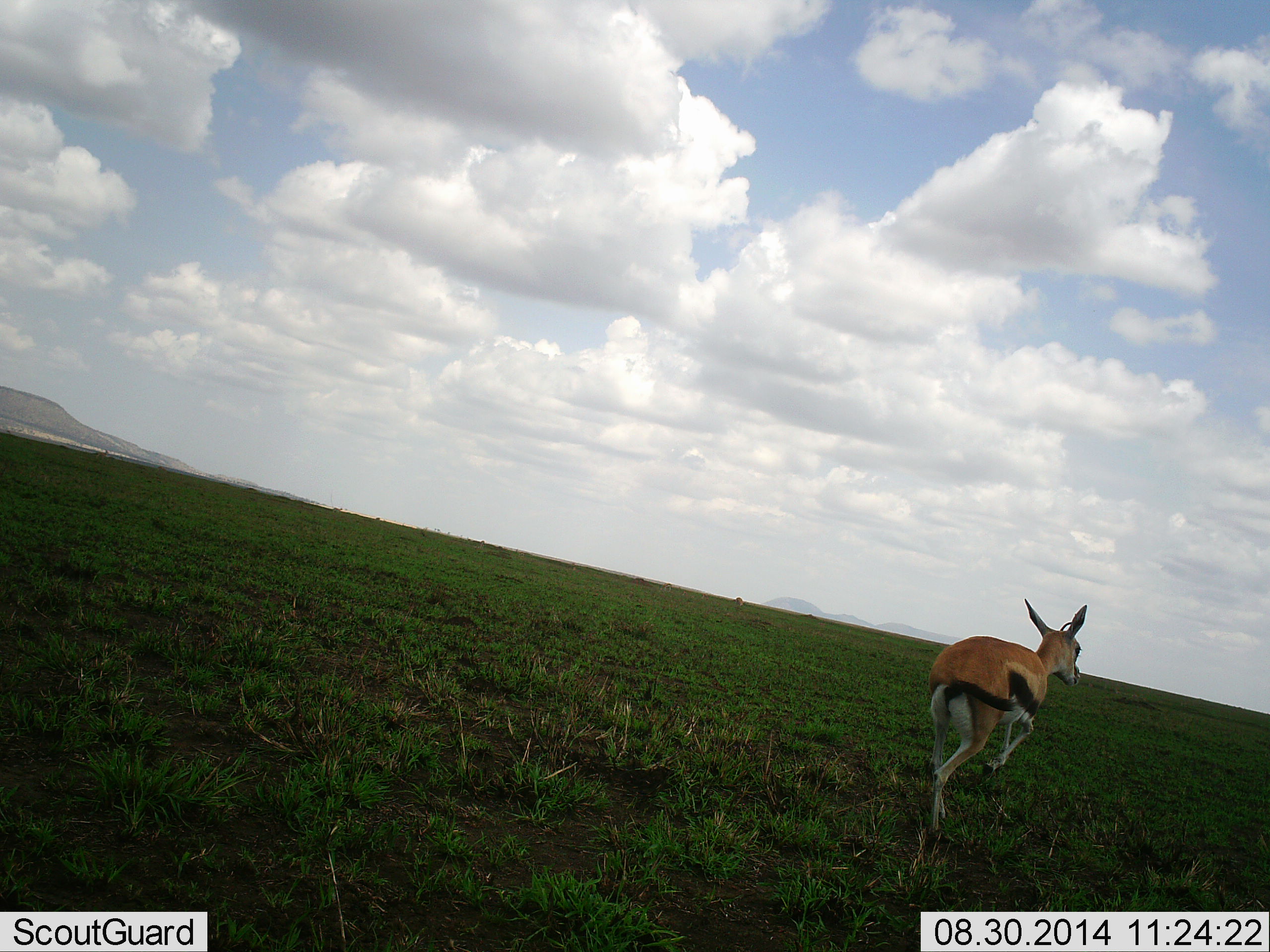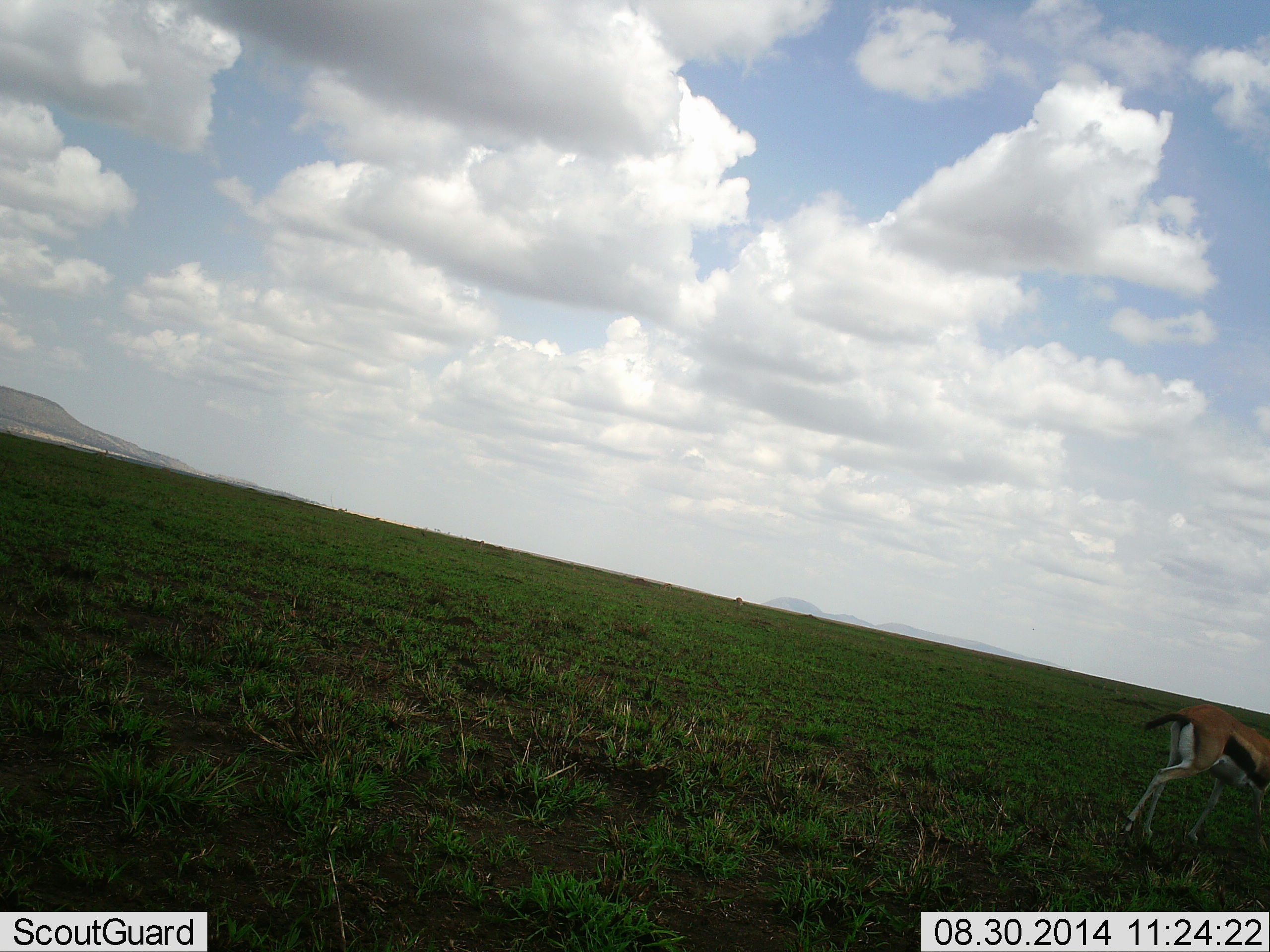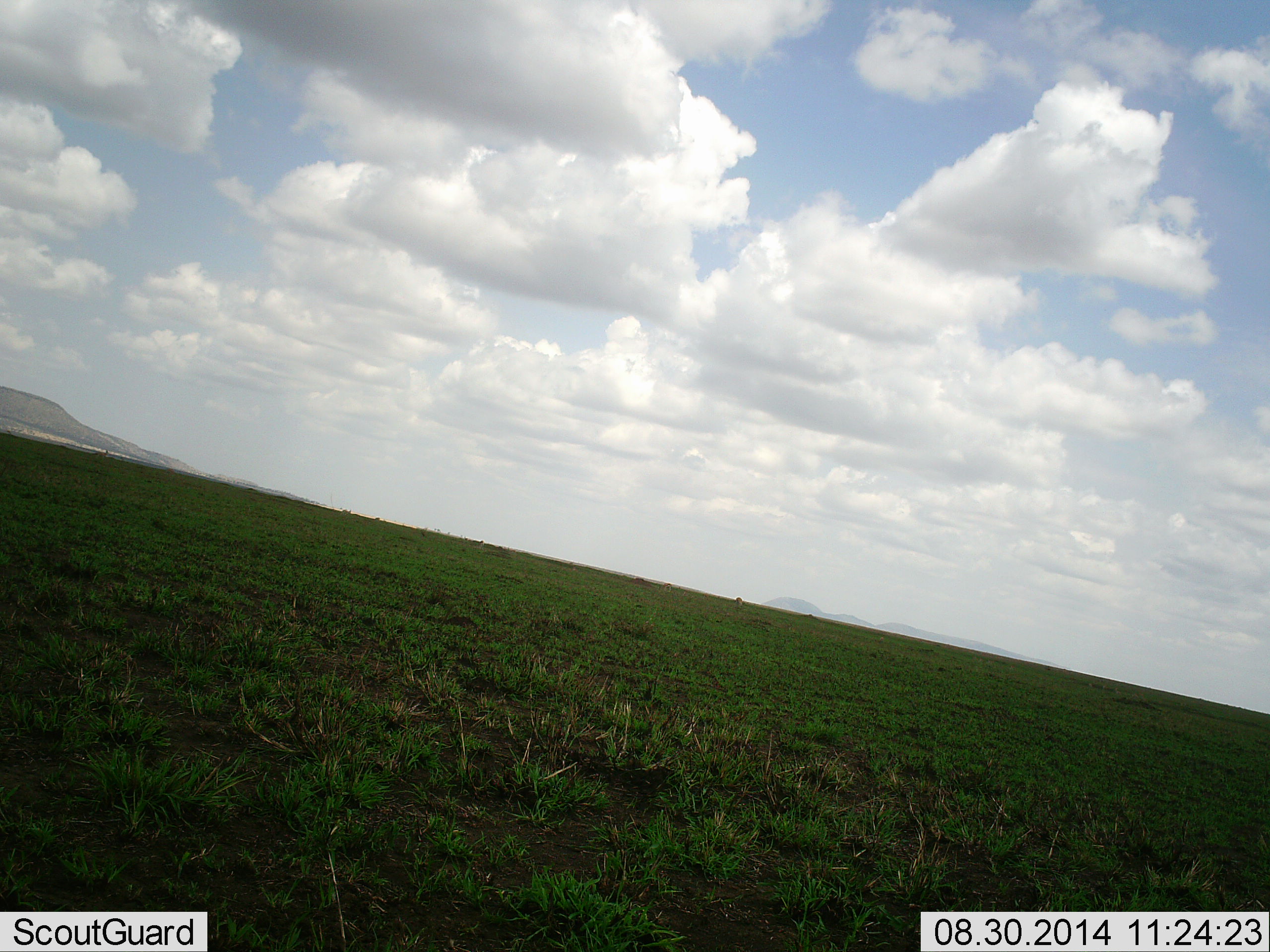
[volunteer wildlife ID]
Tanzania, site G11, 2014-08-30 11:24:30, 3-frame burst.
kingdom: Animalia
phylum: Chordata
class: Mammalia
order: Artiodactyla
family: Bovidae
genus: Eudorcas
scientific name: Eudorcas thomsonii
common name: thomson's gazelle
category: gazellethomsons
Gazellethomsons (thomson's gazelle) (Eudorcas thomsonii), count 1. Behavior (volunteer vote fractions): standing 11%, resting 0%, moving 89%, interacting 0%. Young present (vote fraction): 0%. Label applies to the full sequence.